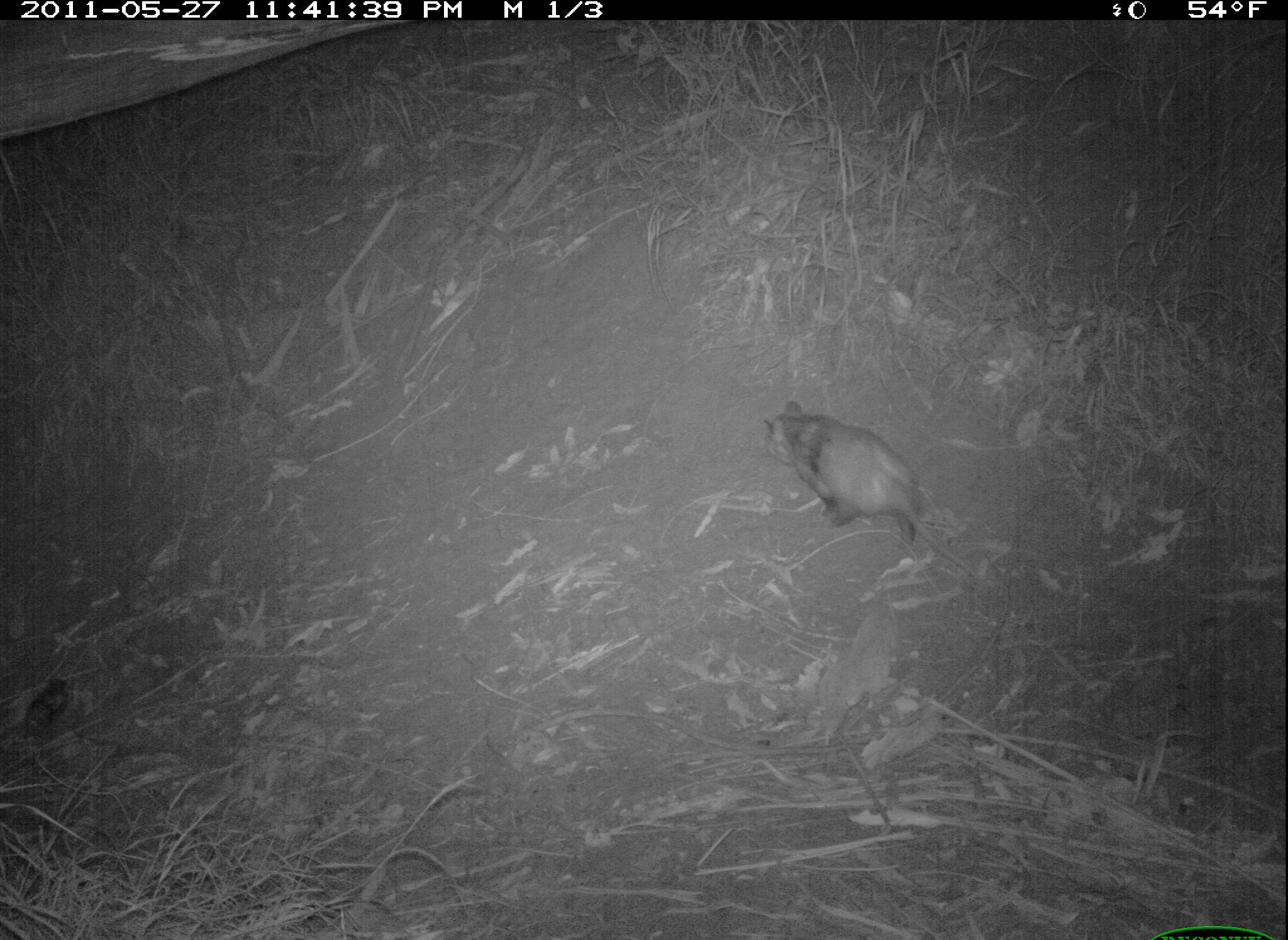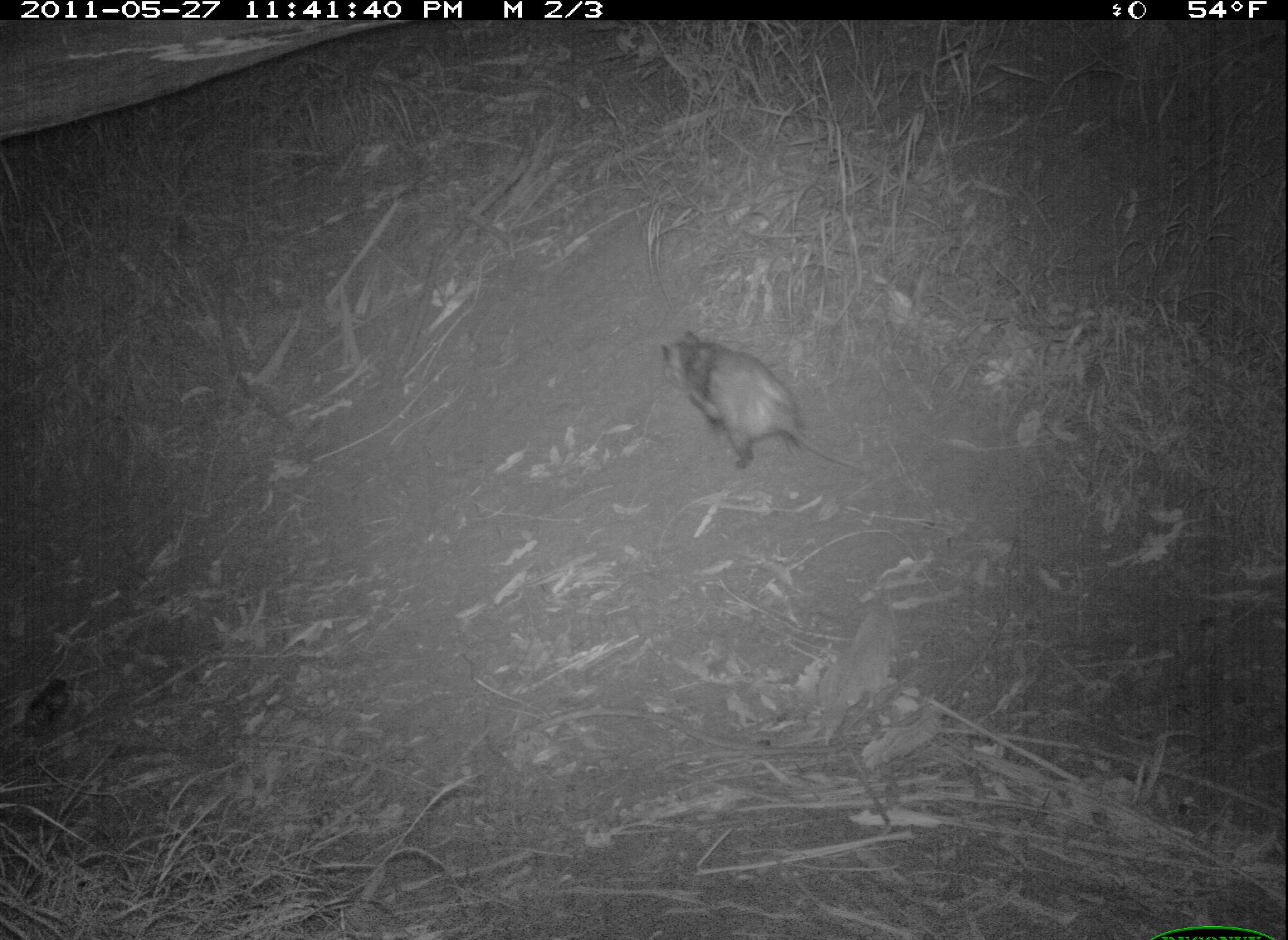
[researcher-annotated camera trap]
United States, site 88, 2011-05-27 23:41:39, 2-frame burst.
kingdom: Animalia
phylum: Chordata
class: Mammalia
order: Didelphimorphia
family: Didelphidae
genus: Didelphis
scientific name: Didelphis virginiana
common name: virginia opossum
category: opossum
Opossum (virginia opossum) (Didelphis virginiana).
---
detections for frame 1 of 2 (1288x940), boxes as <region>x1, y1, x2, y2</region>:
opossum: <region>745, 390, 982, 585</region>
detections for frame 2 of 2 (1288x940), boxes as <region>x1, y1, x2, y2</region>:
opossum: <region>650, 322, 865, 488</region>